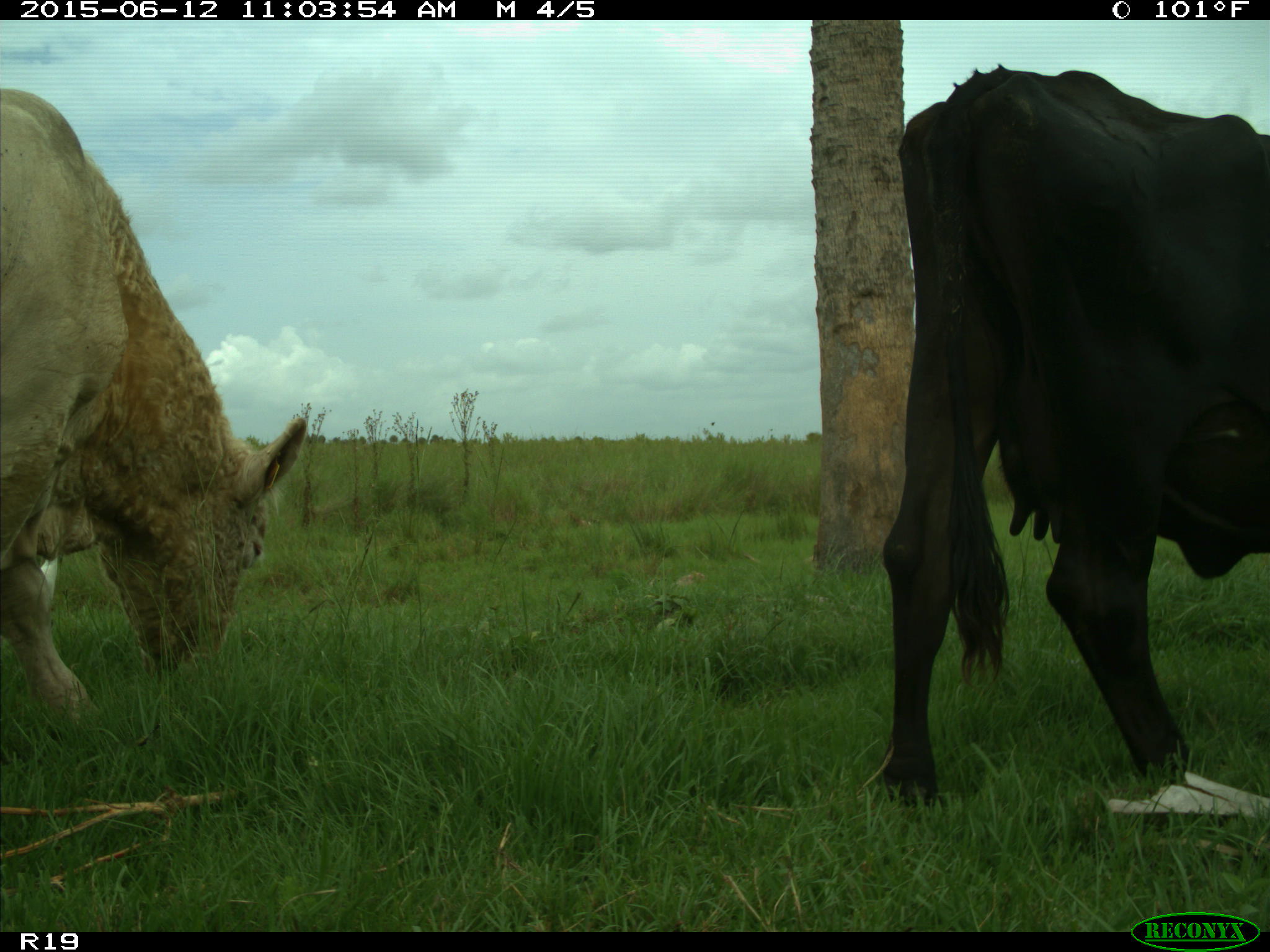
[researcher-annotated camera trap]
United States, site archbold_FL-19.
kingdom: Animalia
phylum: Chordata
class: Mammalia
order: Artiodactyla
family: Bovidae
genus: Bos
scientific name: Bos taurus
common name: domestic cow